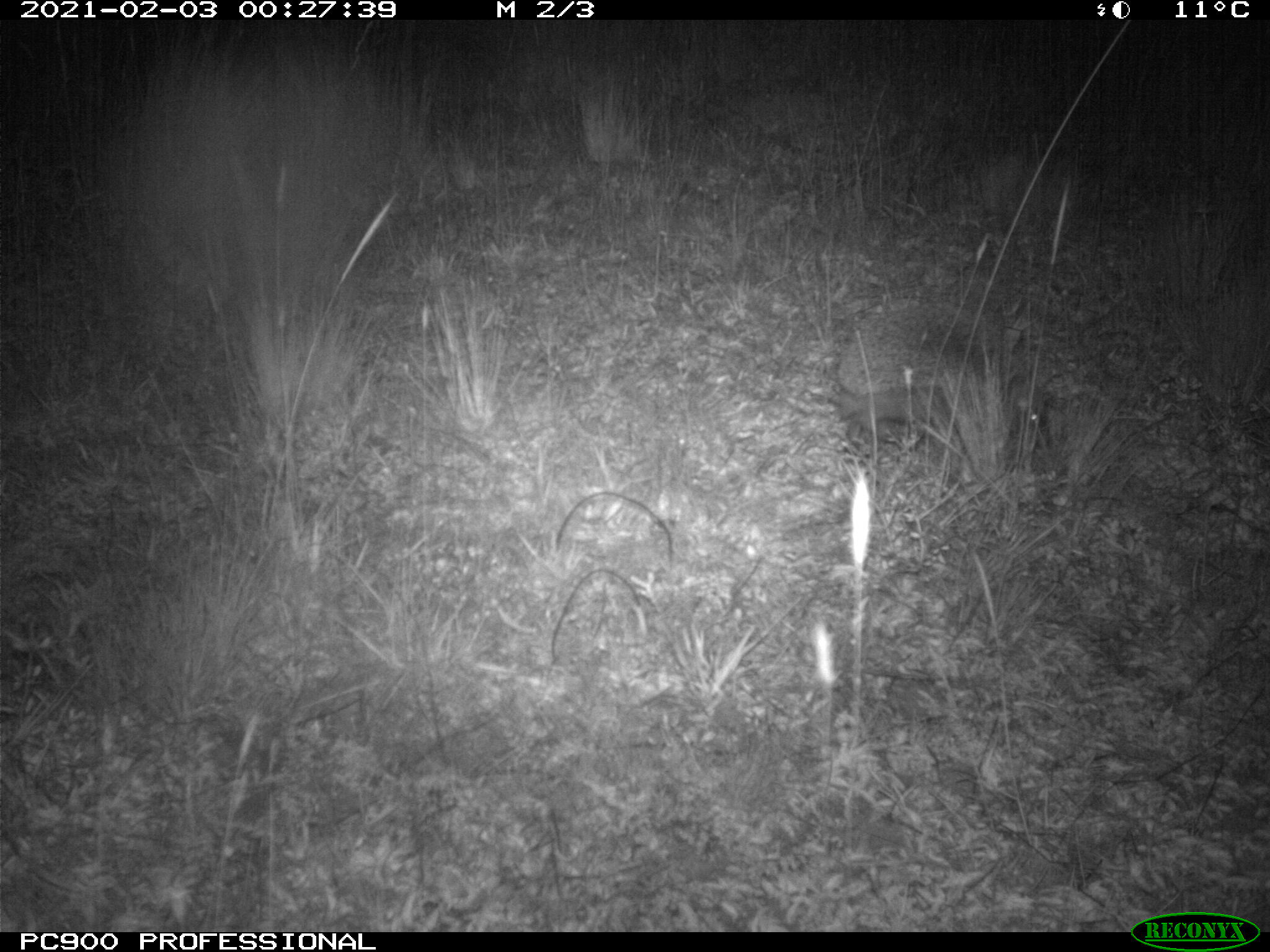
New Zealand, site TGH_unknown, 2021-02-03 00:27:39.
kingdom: Animalia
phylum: Chordata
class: Mammalia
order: Eulipotyphla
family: Erinaceidae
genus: Erinaceus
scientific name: Erinaceus europaeus europaeus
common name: european hedgehog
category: hedgehog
Hedgehog (european hedgehog) (Erinaceus europaeus europaeus).